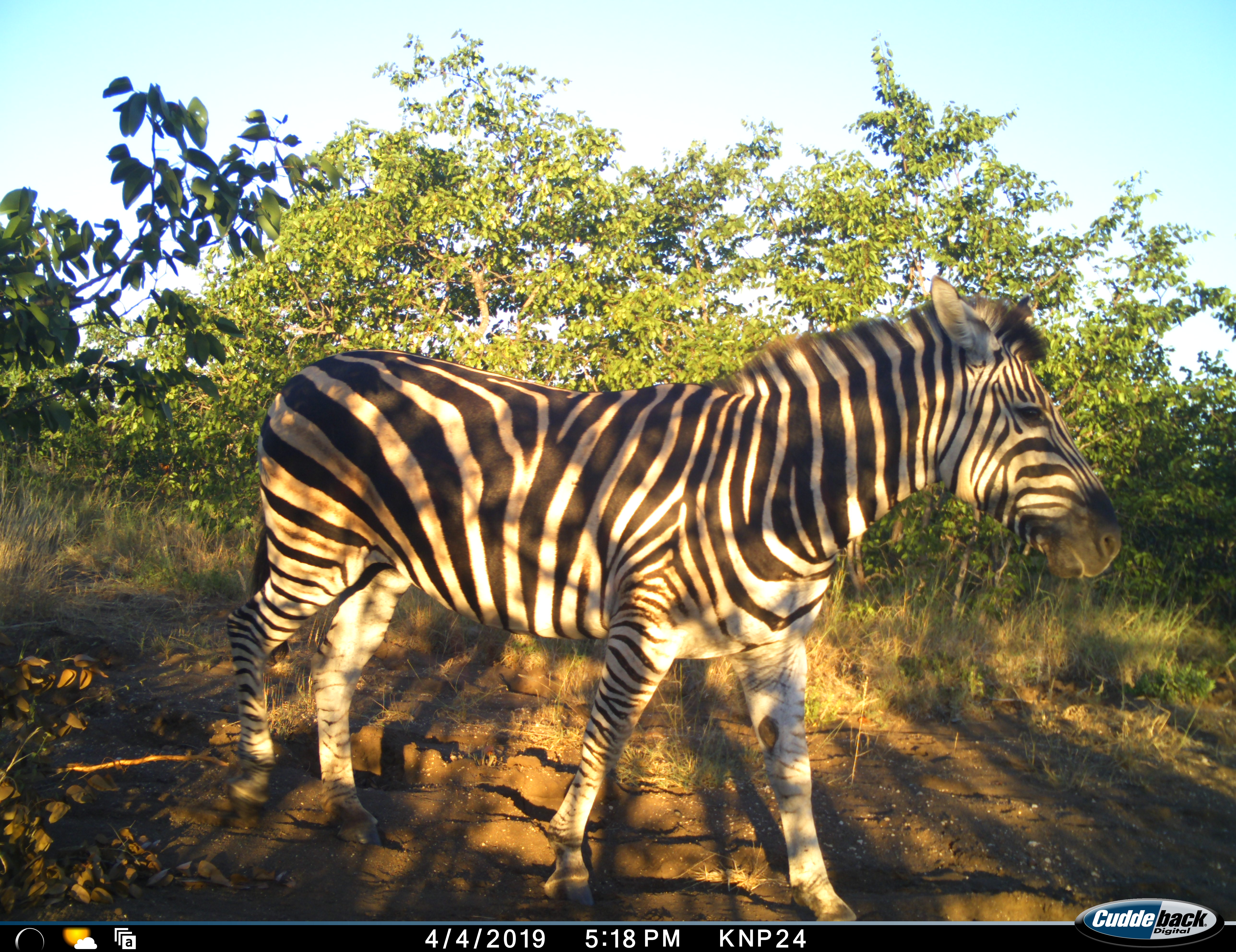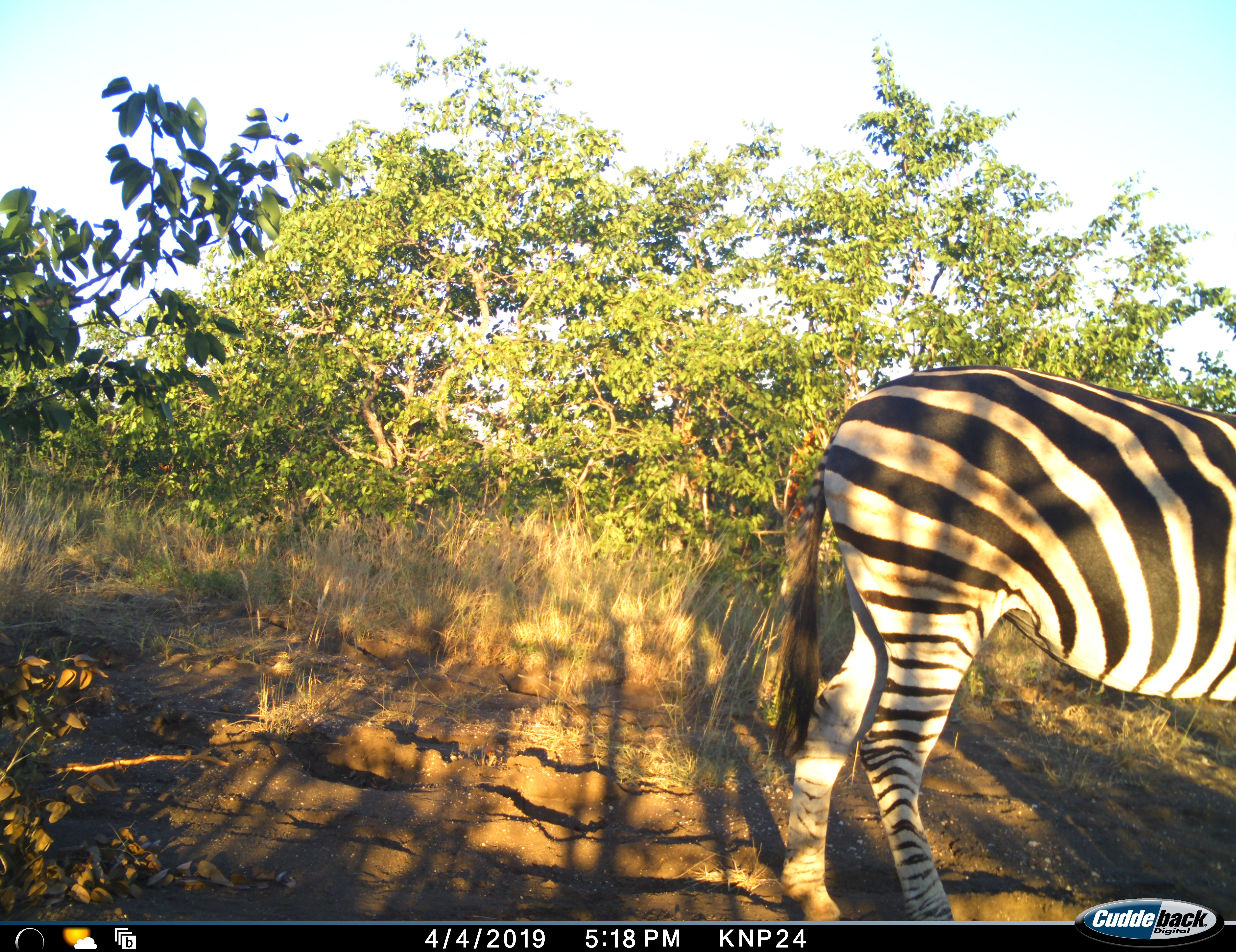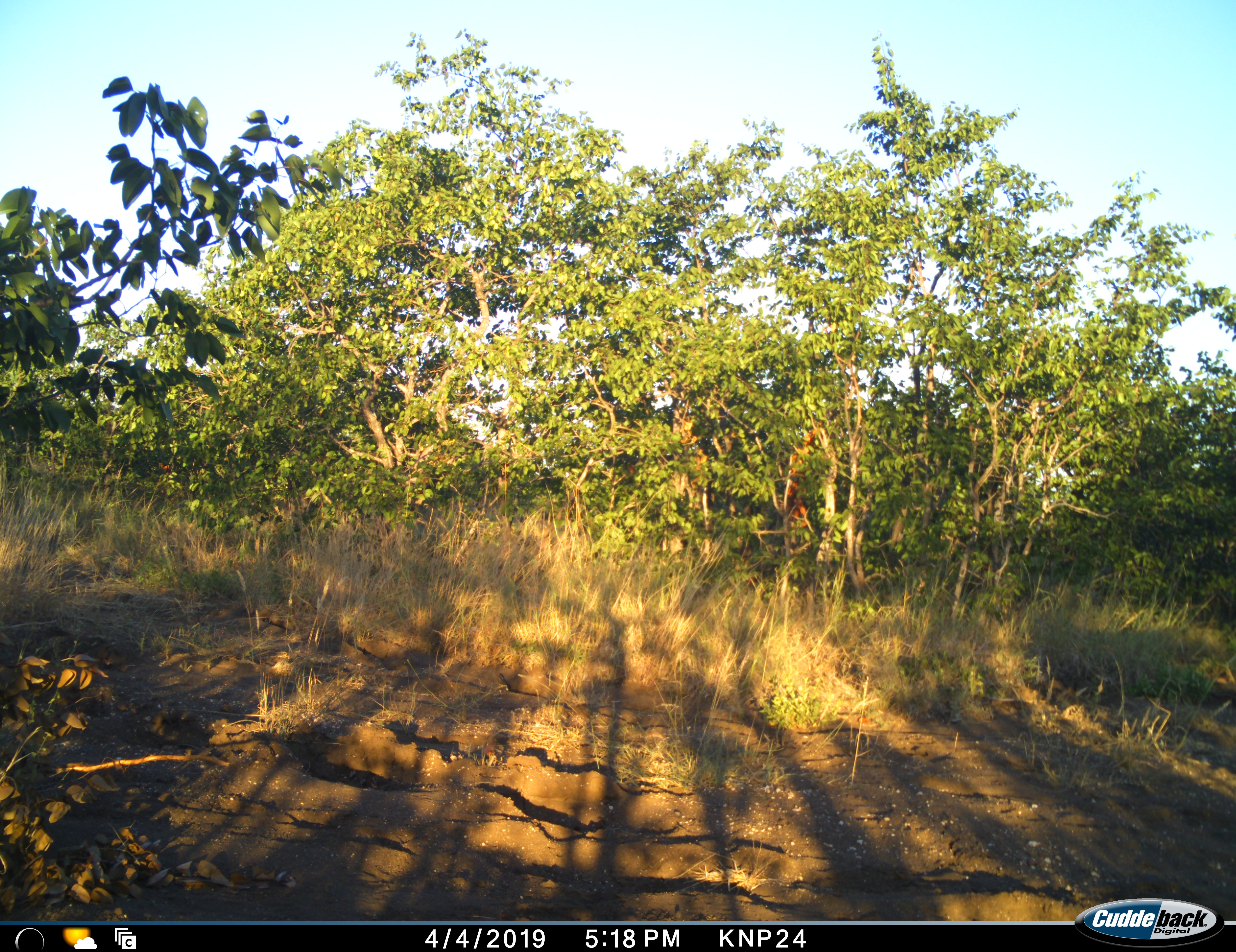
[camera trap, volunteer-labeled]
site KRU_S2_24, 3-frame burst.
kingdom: Animalia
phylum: Chordata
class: Mammalia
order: Perissodactyla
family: Equidae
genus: Equus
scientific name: Equus quagga burchellii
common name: burchell's zebra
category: zebraburchells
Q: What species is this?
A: Zebraburchells (burchell's zebra) (Equus quagga burchellii).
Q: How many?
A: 1.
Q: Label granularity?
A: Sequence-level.